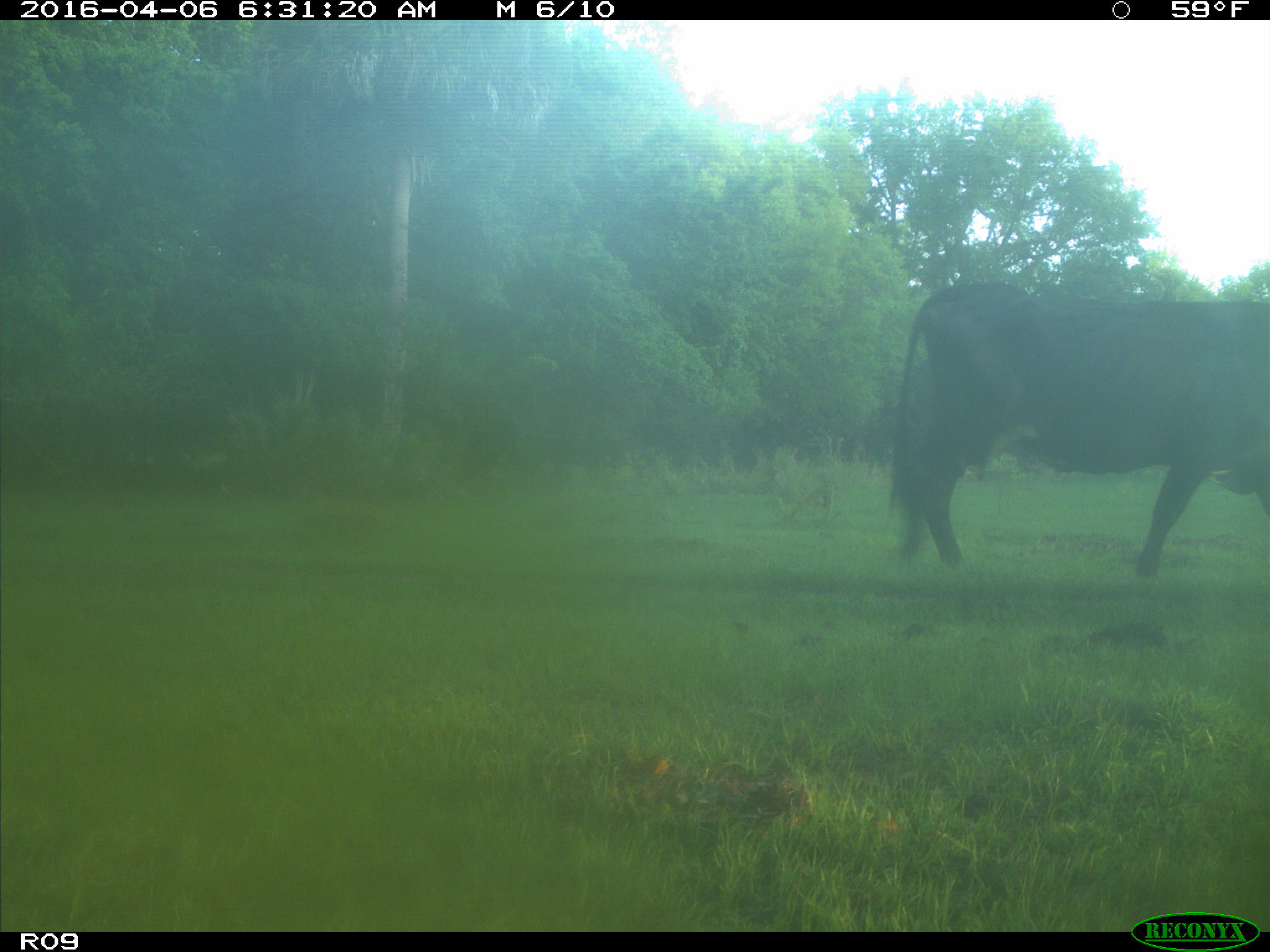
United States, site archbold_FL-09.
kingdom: Animalia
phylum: Chordata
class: Mammalia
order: Artiodactyla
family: Bovidae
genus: Bos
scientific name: Bos taurus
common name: domestic cow